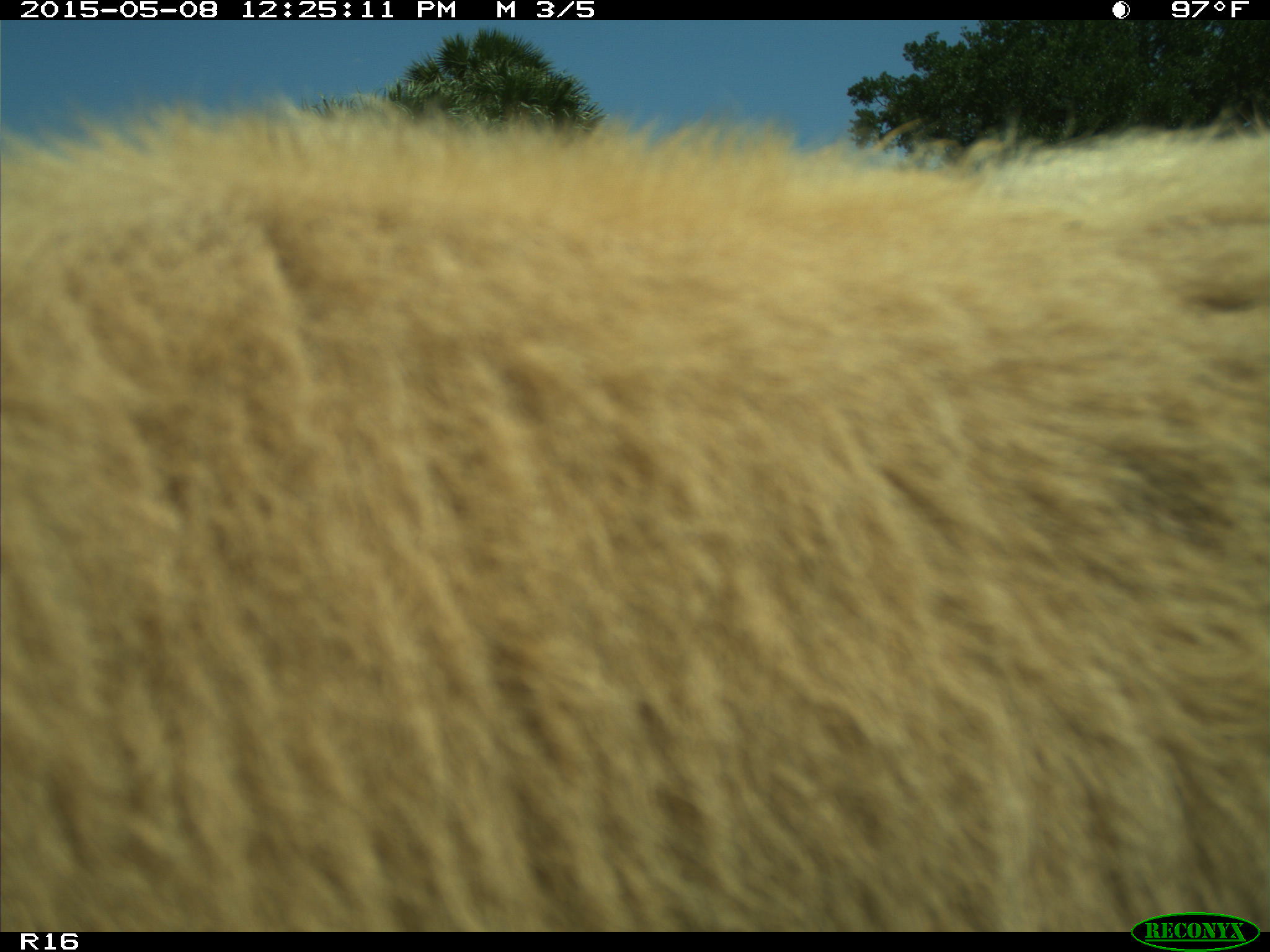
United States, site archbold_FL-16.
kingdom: Animalia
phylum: Chordata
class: Mammalia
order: Artiodactyla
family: Bovidae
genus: Bos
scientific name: Bos taurus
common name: domestic cow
Bos taurus (domestic cow).